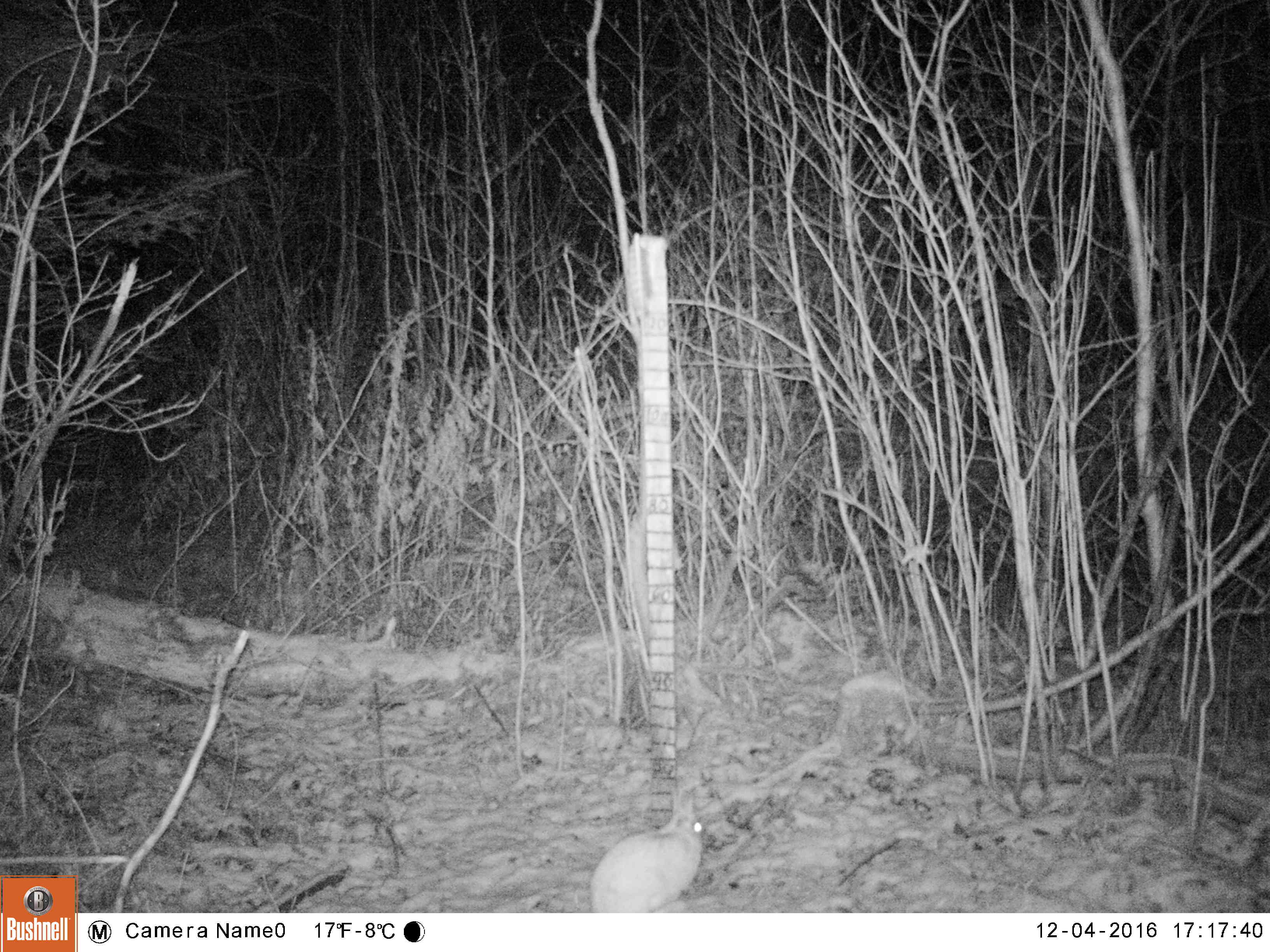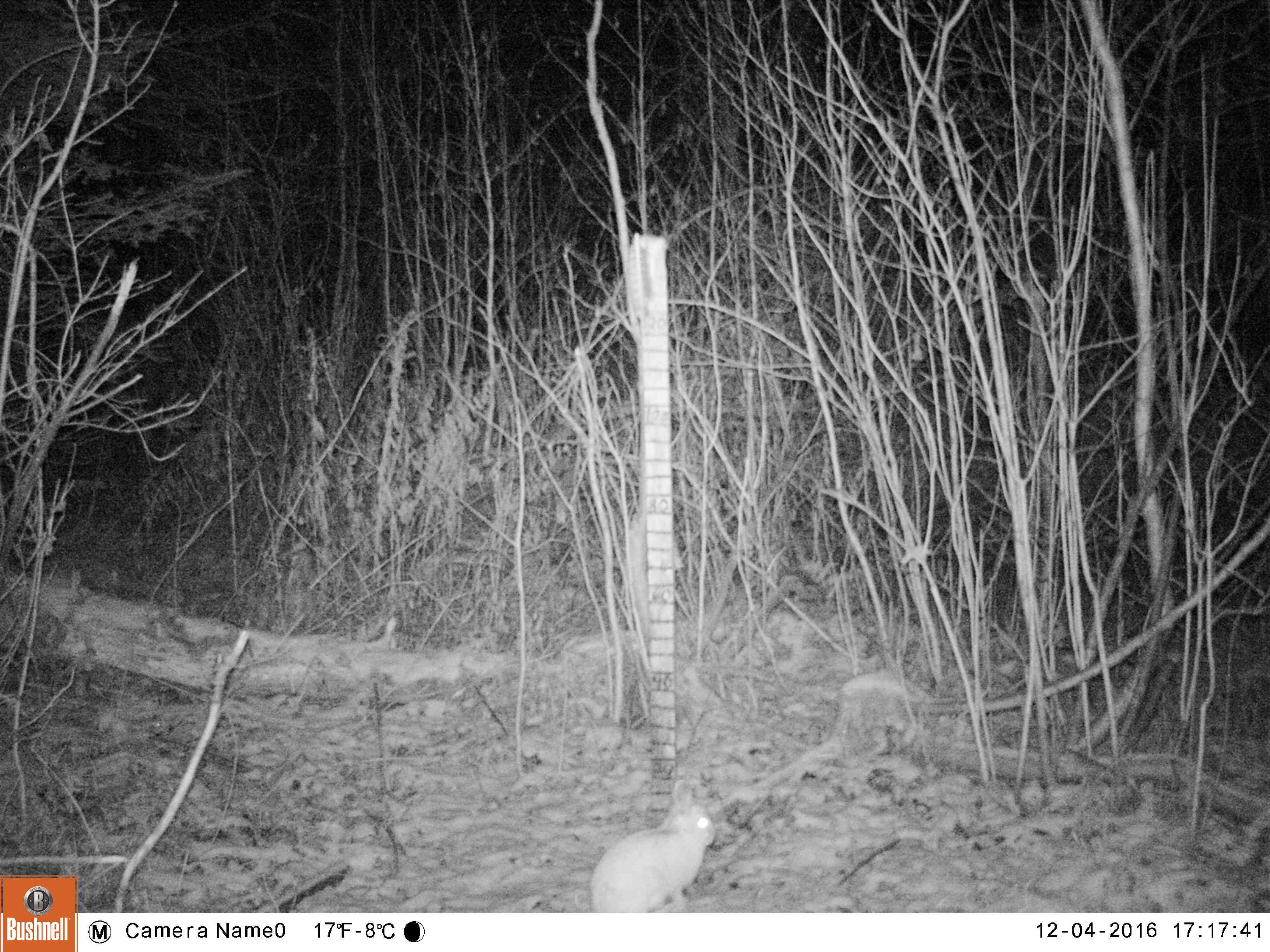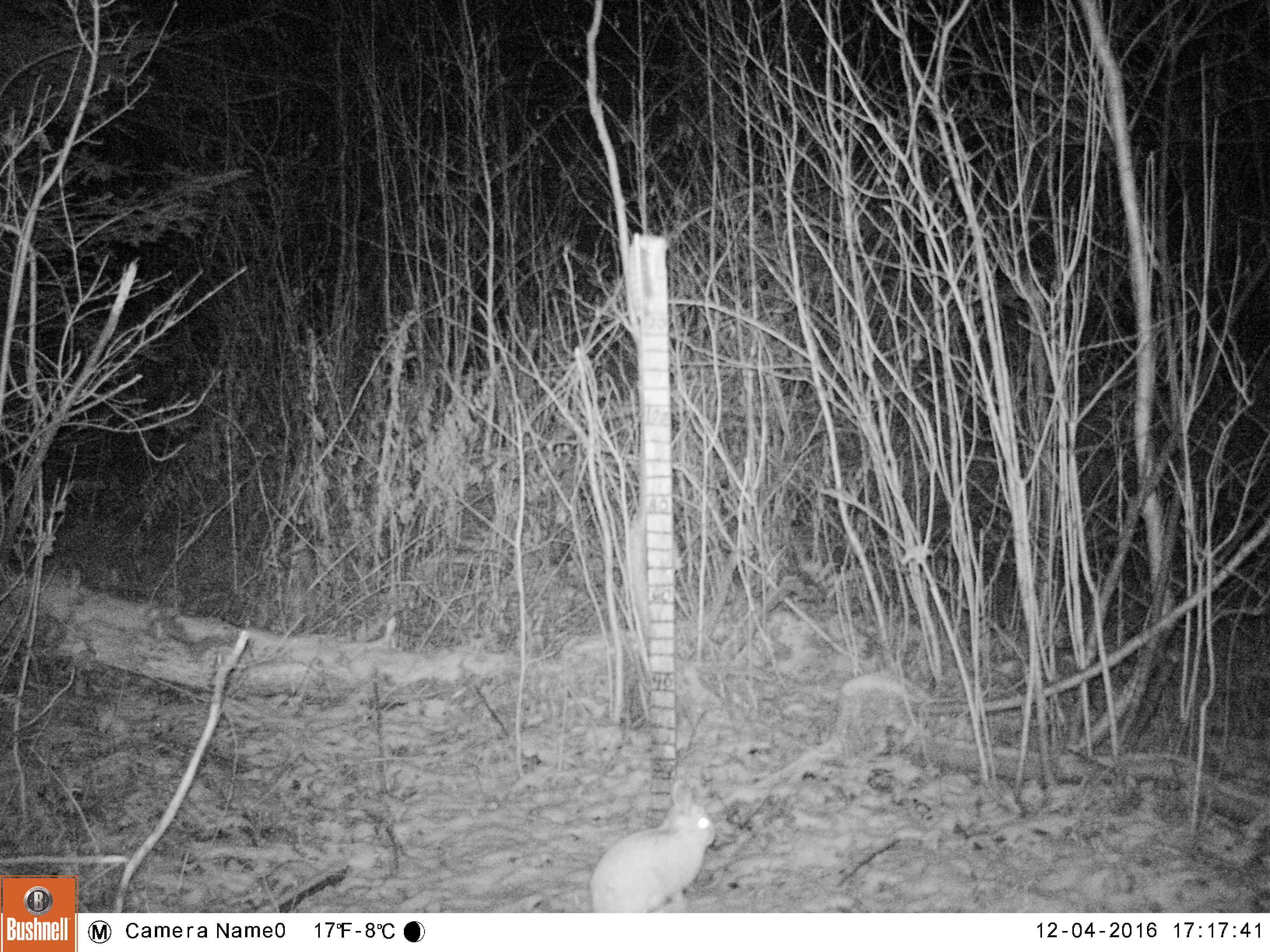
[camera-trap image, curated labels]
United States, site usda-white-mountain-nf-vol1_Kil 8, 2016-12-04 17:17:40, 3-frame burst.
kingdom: Animalia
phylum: Chordata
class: Mammalia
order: Lagomorpha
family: Leporidae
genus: Lepus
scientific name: Lepus americanus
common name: snowshoe hare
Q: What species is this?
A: Snowshoe hare (Lepus americanus).